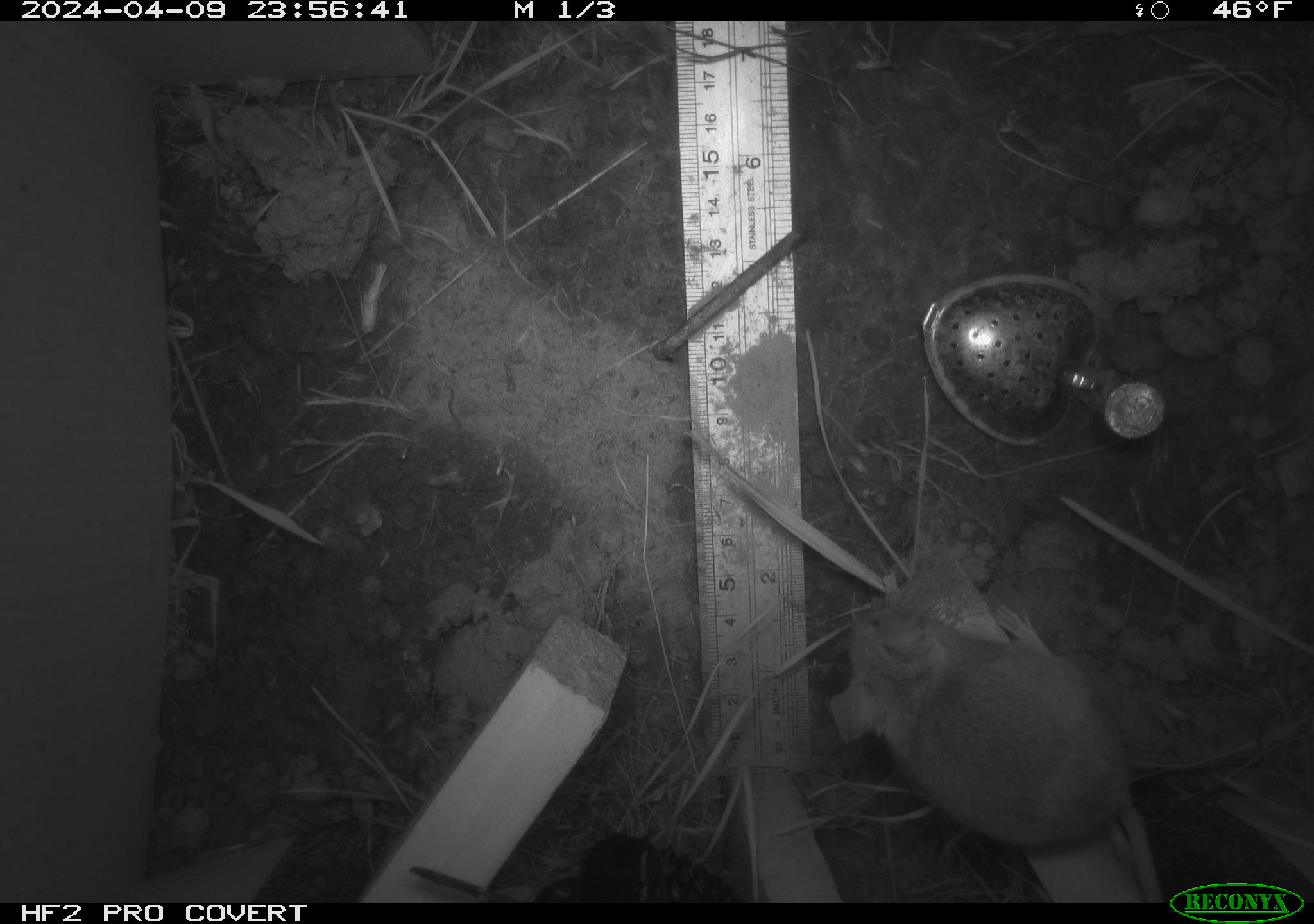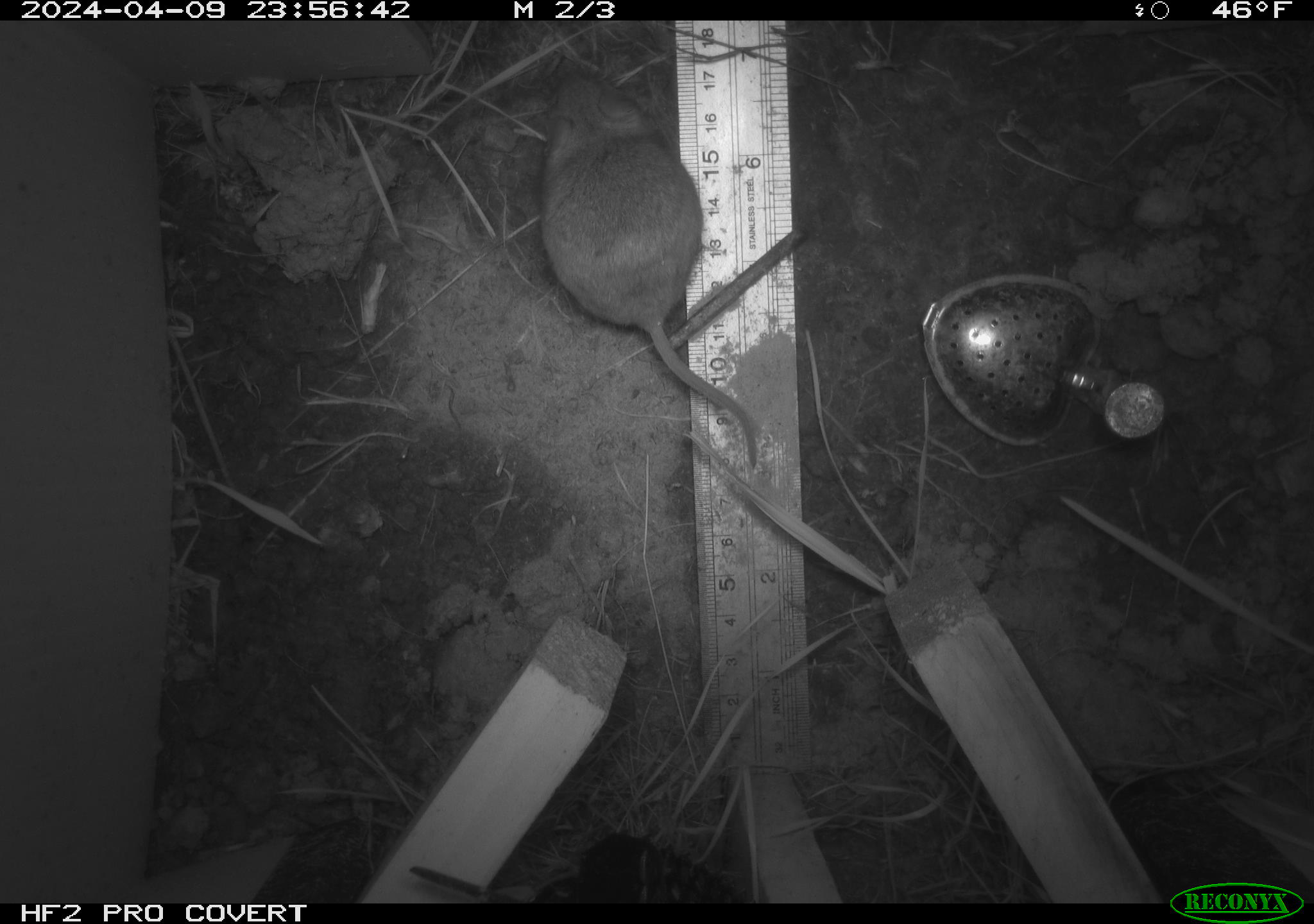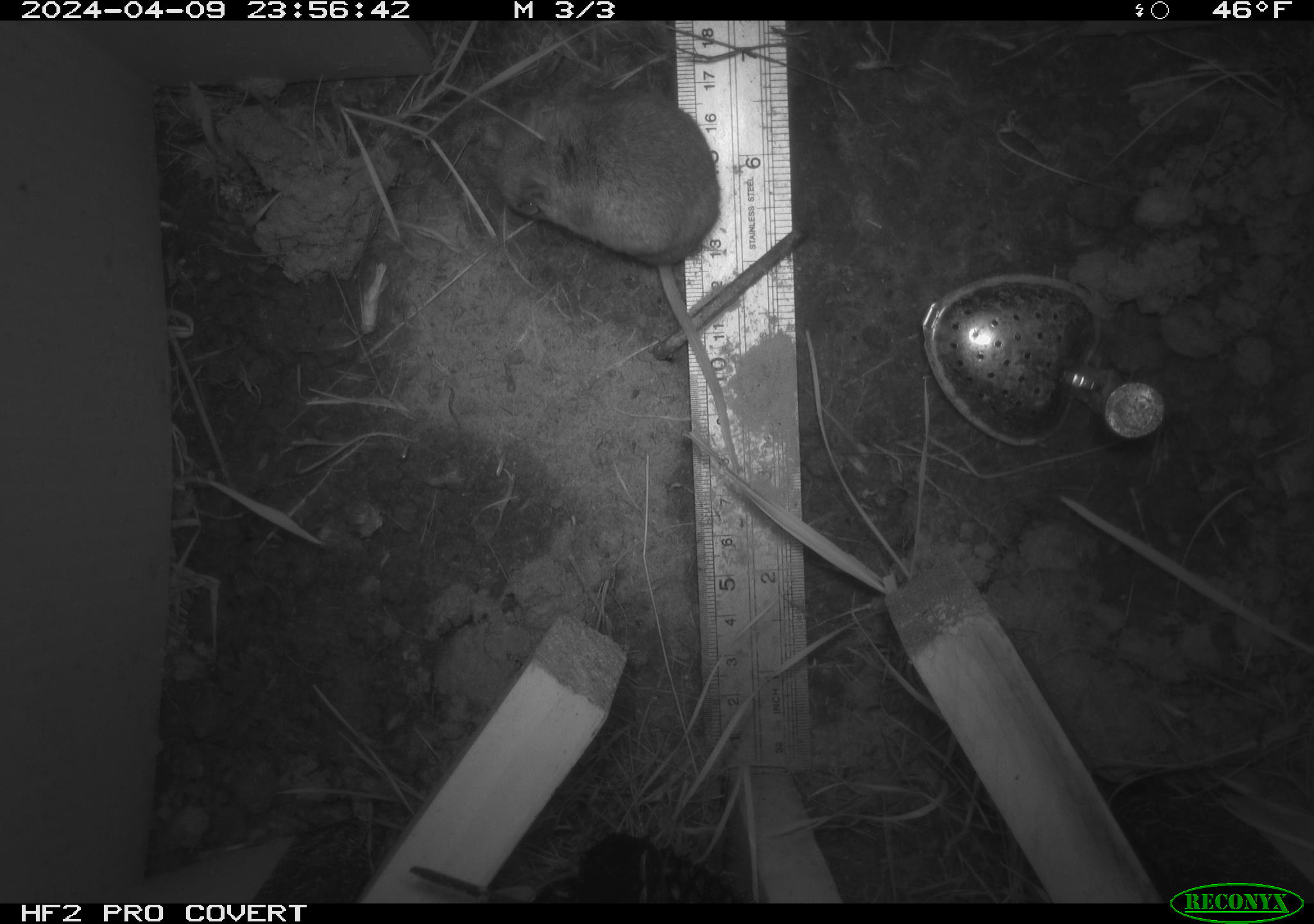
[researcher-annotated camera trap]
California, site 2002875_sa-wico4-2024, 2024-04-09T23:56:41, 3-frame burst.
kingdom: Animalia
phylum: Chordata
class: Mammalia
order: Rodentia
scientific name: Rodentia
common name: rodent